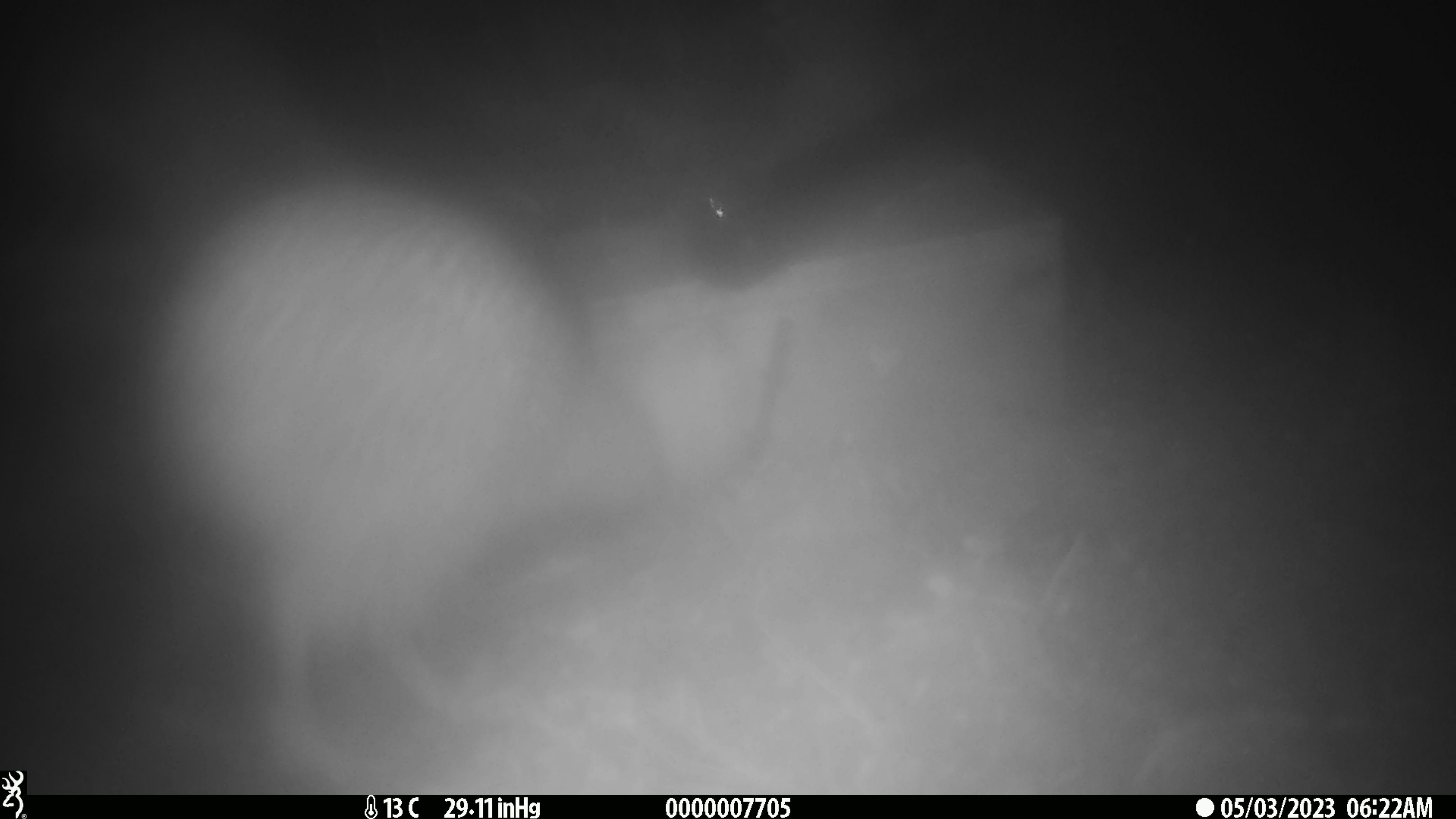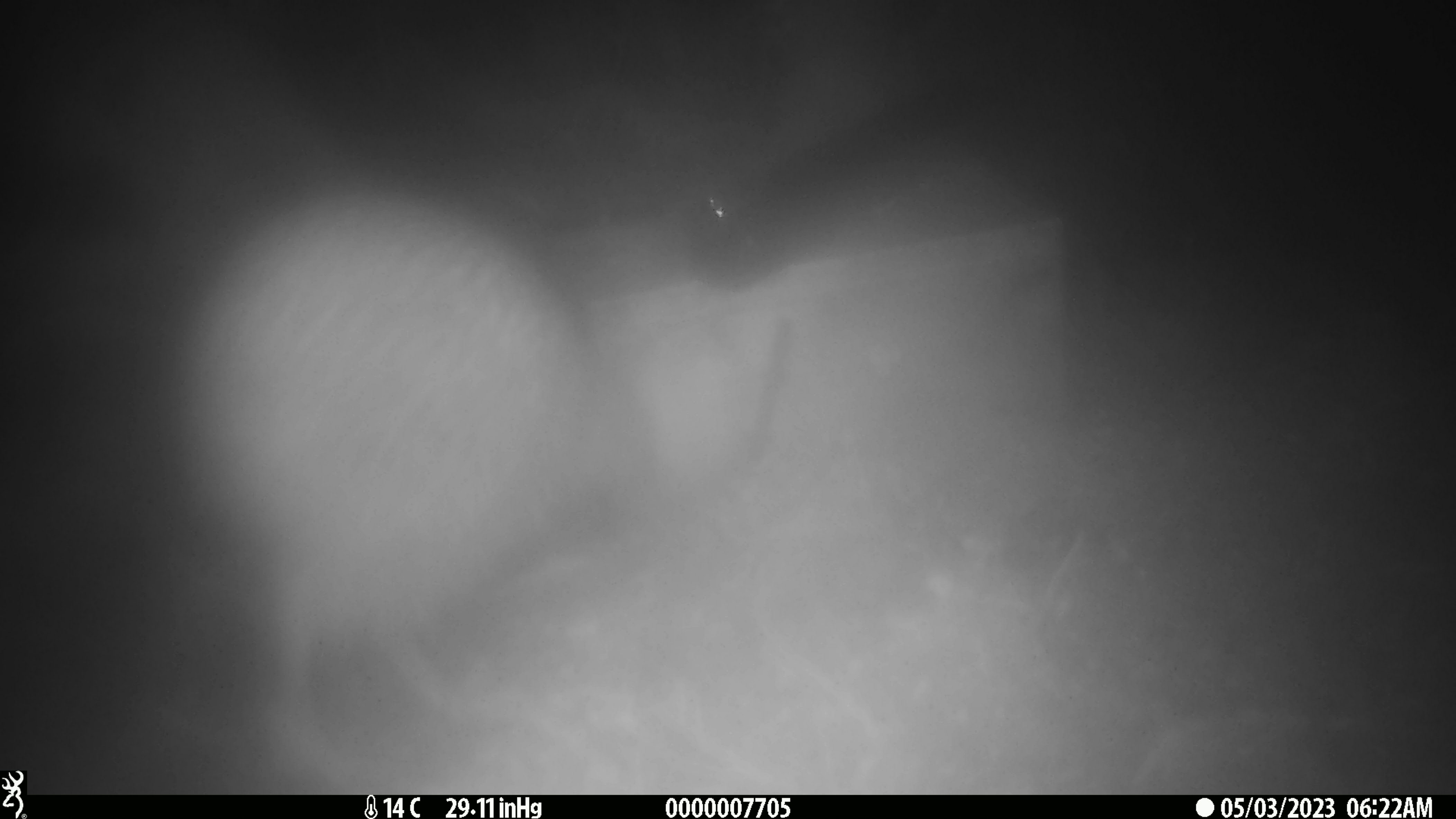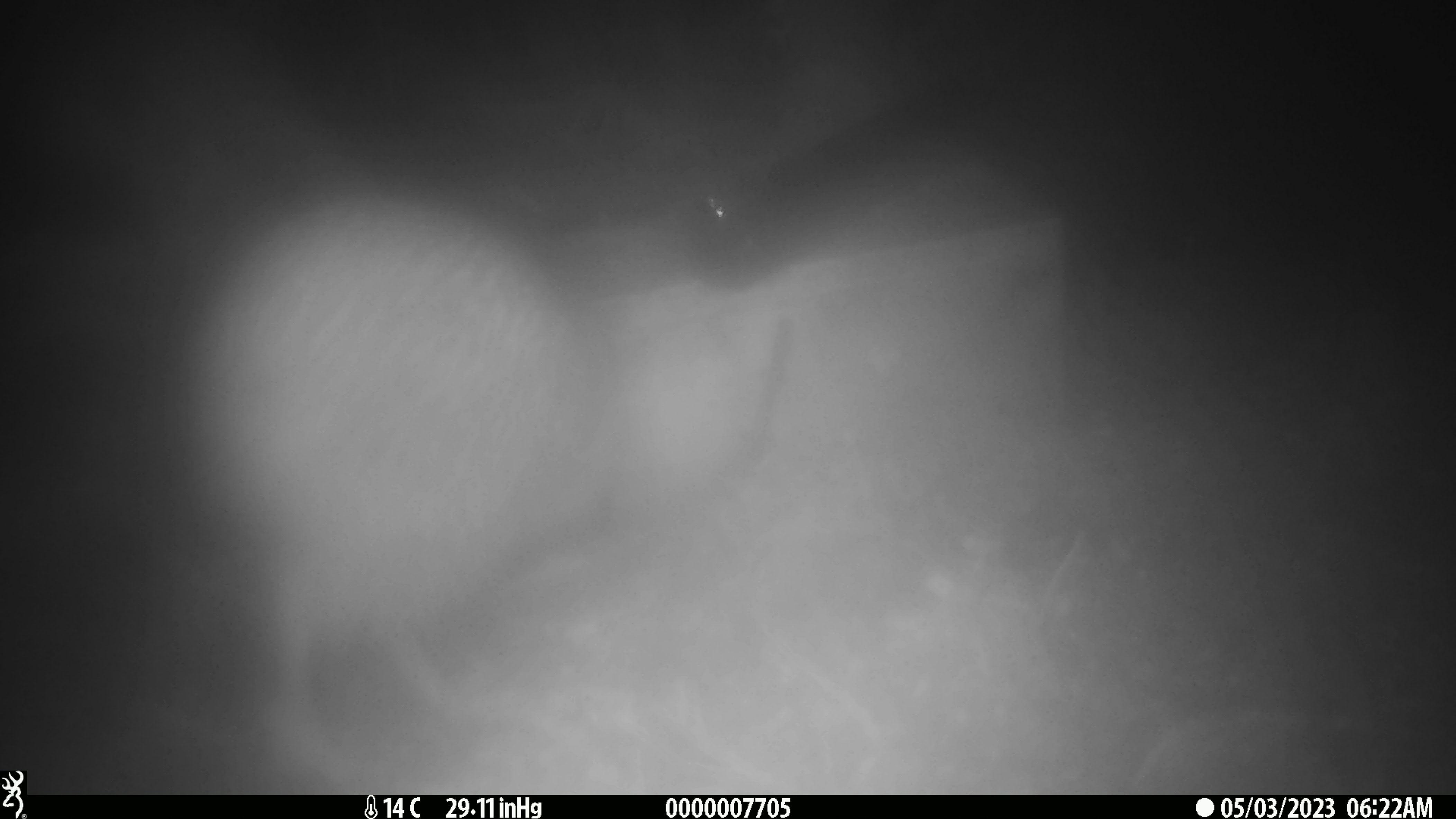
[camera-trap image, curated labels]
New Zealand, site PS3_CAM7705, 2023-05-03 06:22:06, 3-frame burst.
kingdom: Animalia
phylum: Chordata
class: Aves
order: Apterygiformes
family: Apterygidae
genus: Apteryx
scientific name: Apteryx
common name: kiwi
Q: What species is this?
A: Kiwi (Apteryx).